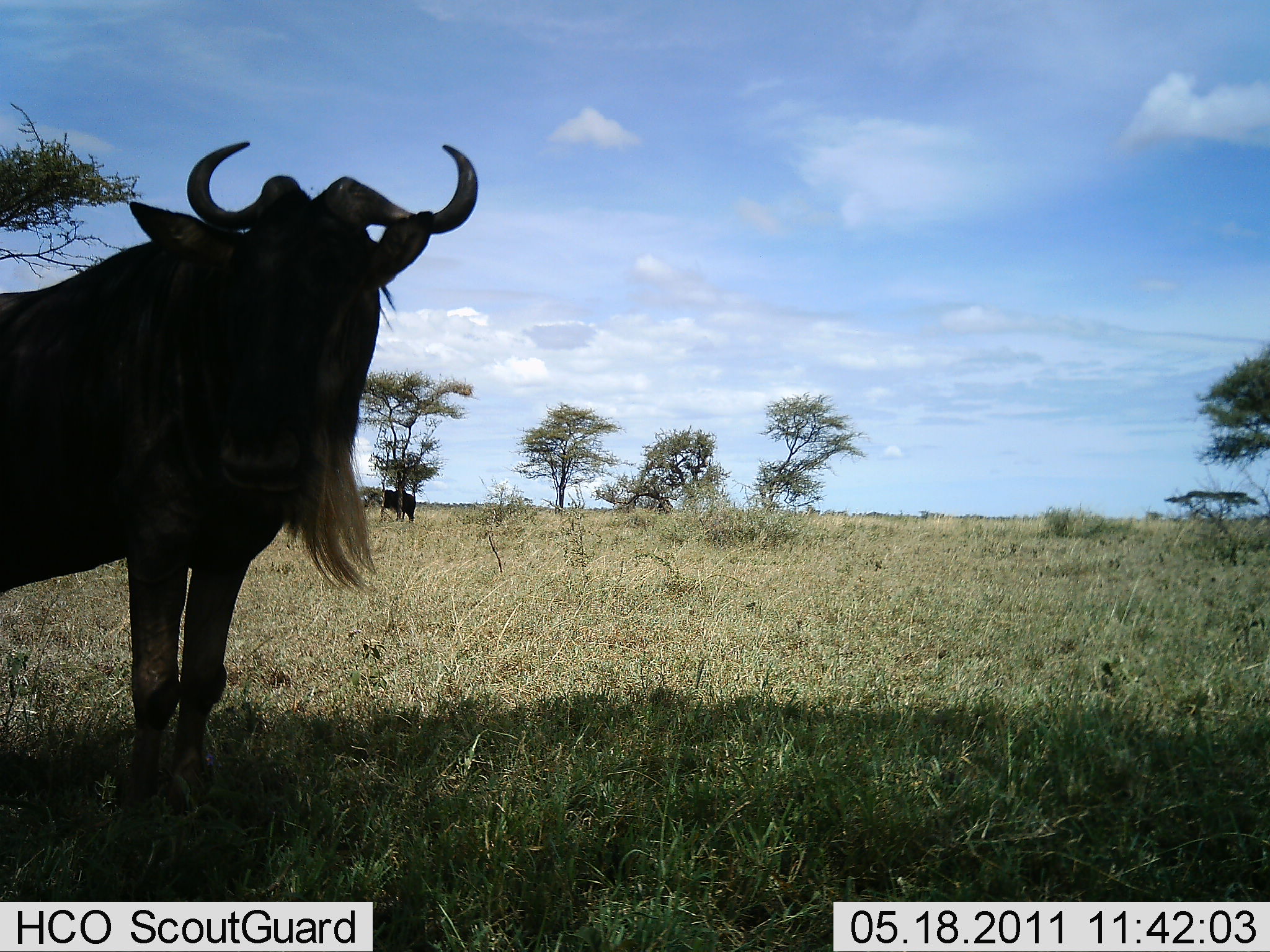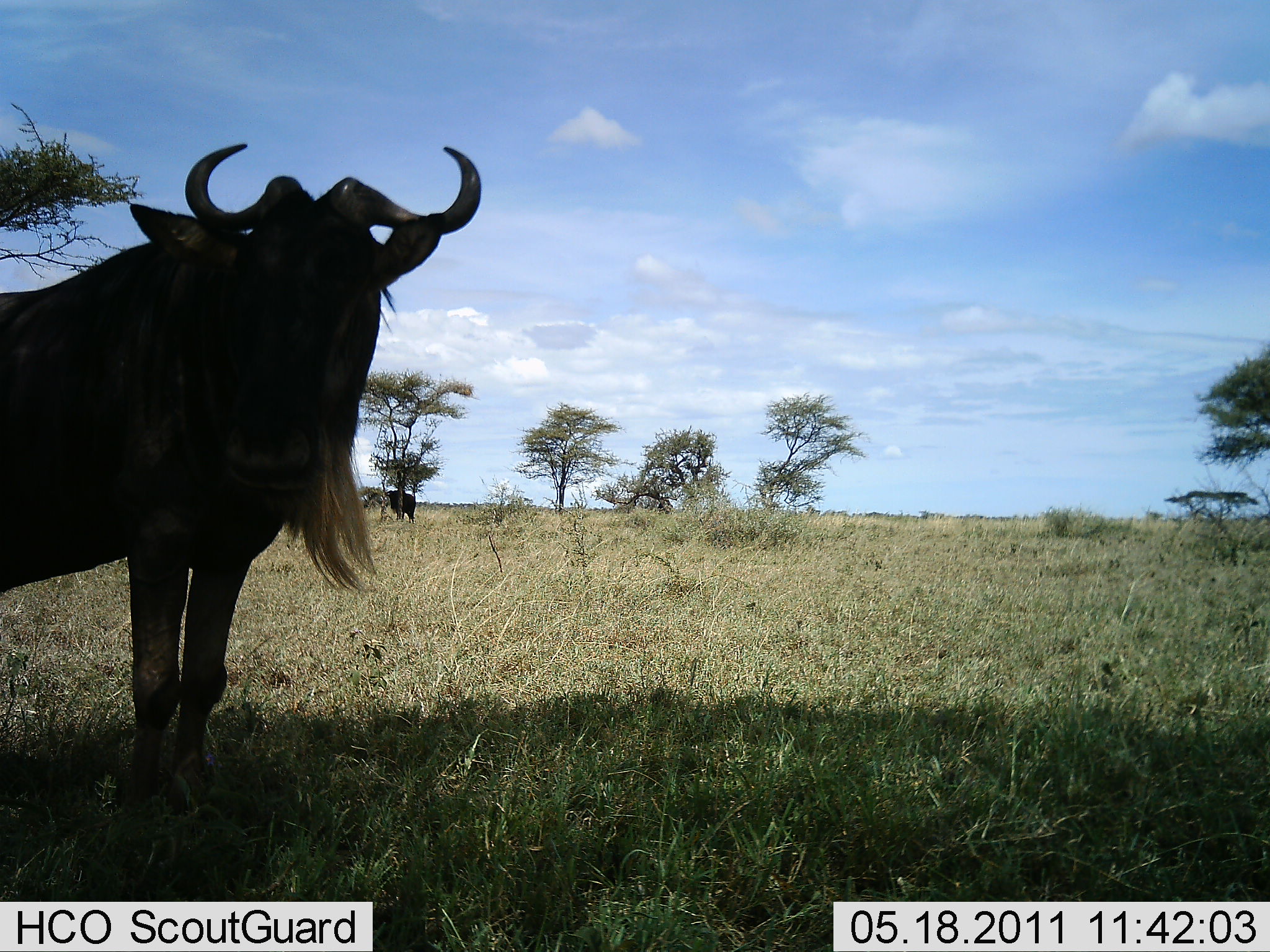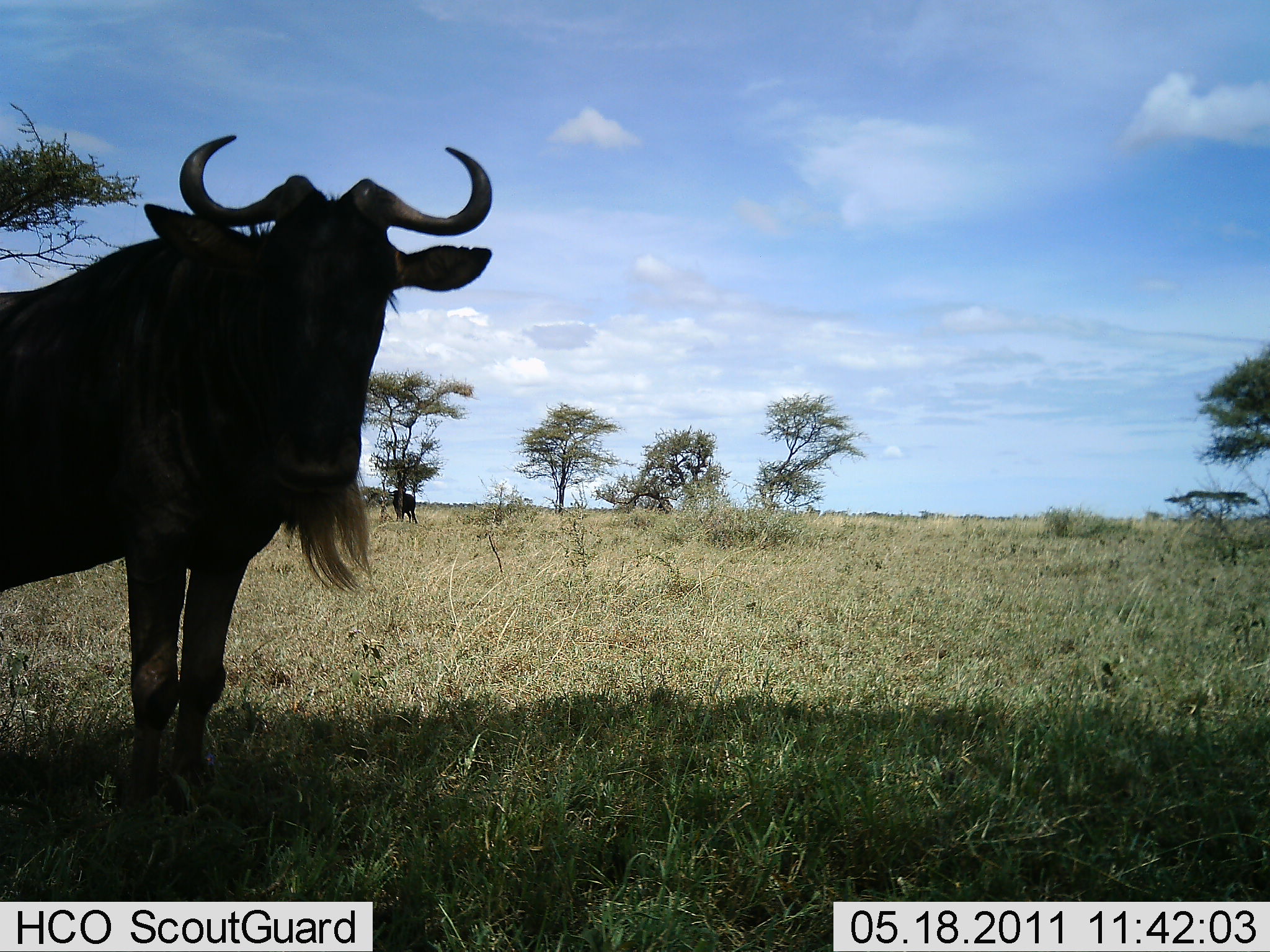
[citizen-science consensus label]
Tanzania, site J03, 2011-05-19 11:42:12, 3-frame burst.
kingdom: Animalia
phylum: Chordata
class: Mammalia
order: Artiodactyla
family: Bovidae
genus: Connochaetes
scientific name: Connochaetes taurinus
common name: blue wildebeest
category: wildebeest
Wildebeest (blue wildebeest) (Connochaetes taurinus), count 2. Behavior (volunteer vote fractions): standing 100%, resting 0%, moving 0%, interacting 0%. Young present (vote fraction): 0%. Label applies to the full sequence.